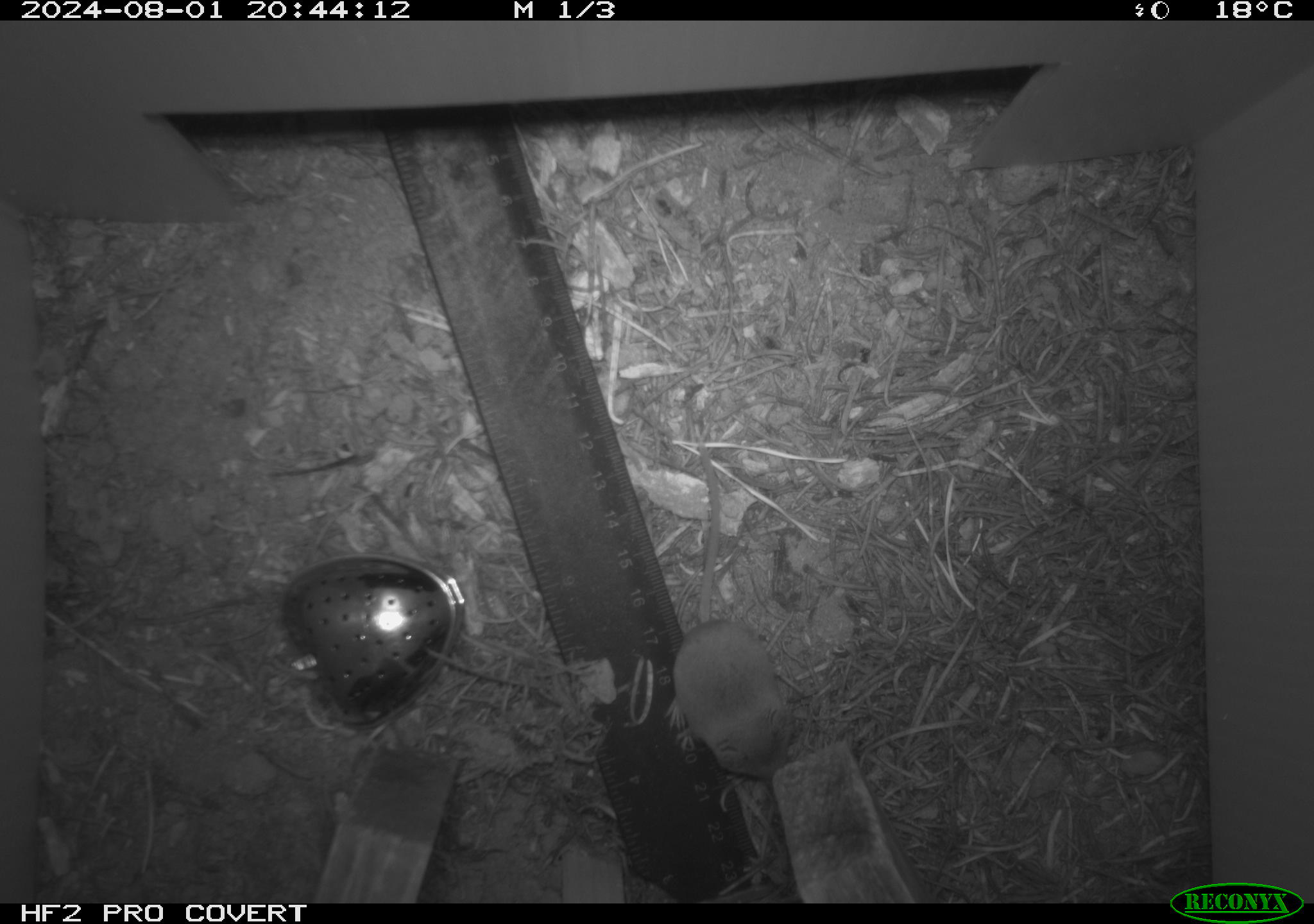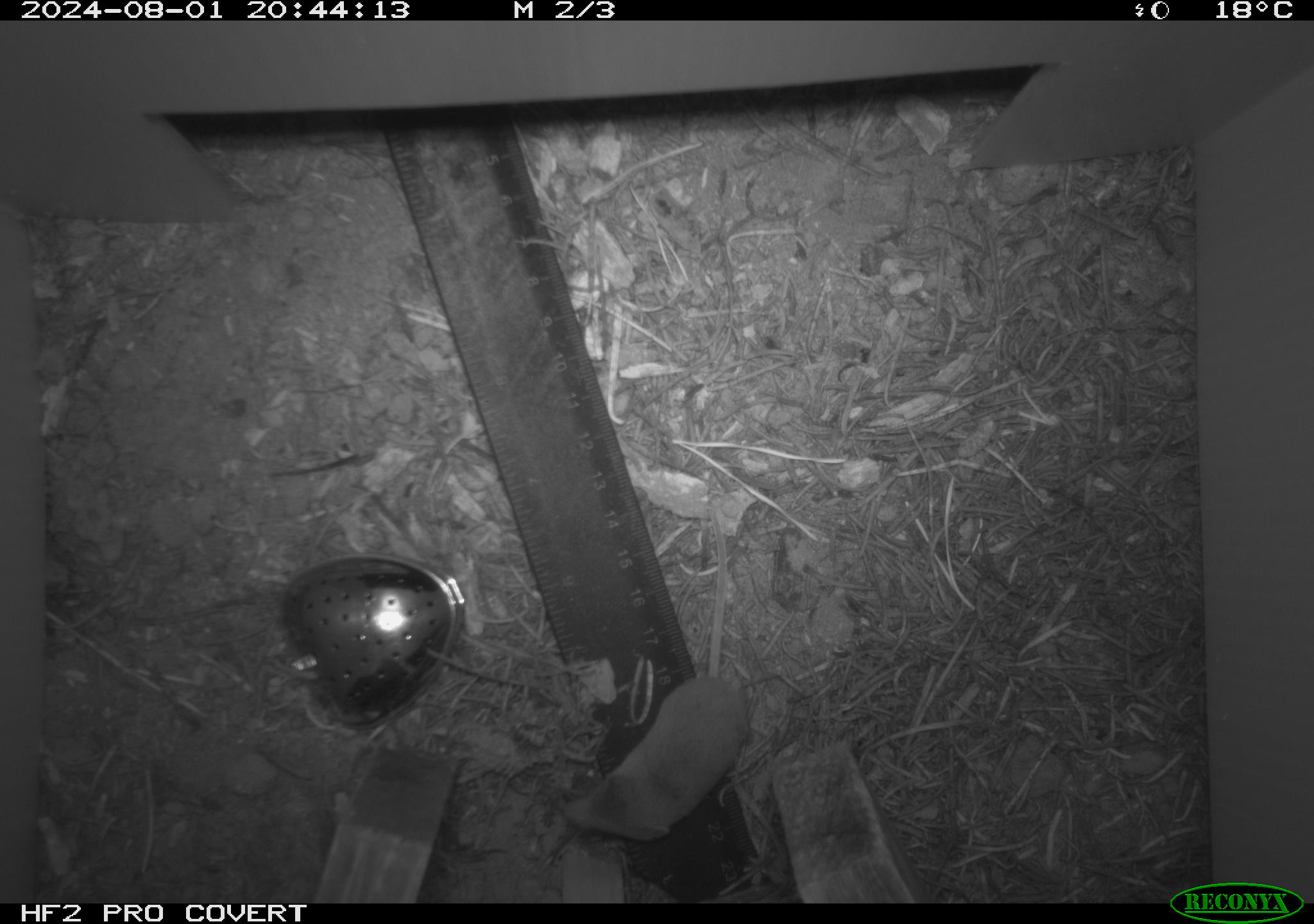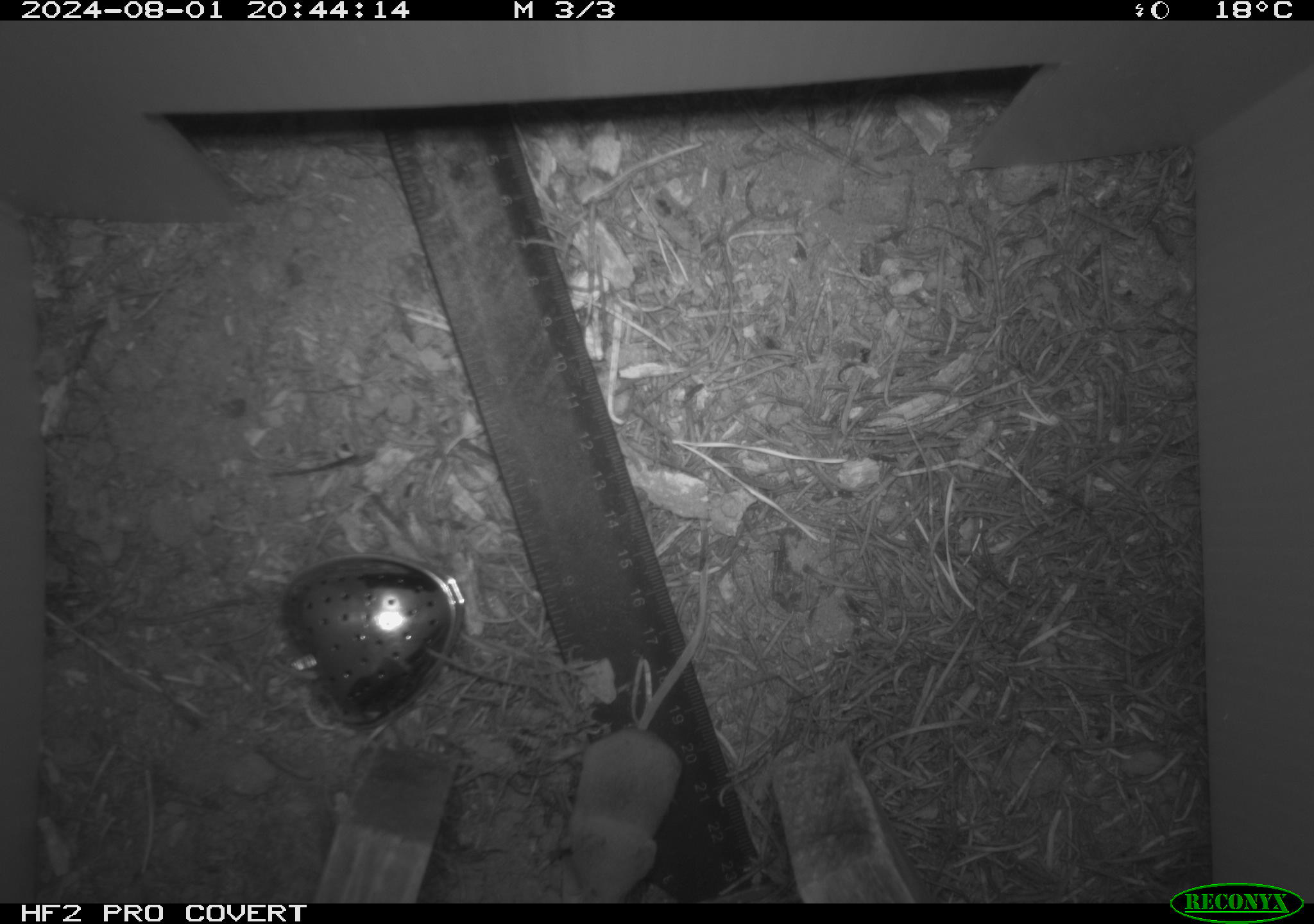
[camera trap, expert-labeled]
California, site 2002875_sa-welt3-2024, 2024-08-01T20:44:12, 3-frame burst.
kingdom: Animalia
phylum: Chordata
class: Mammalia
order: Eulipotyphla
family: Soricidae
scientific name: Soricidae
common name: shrews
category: soricidae family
Soricidae family (shrews) (Soricidae).